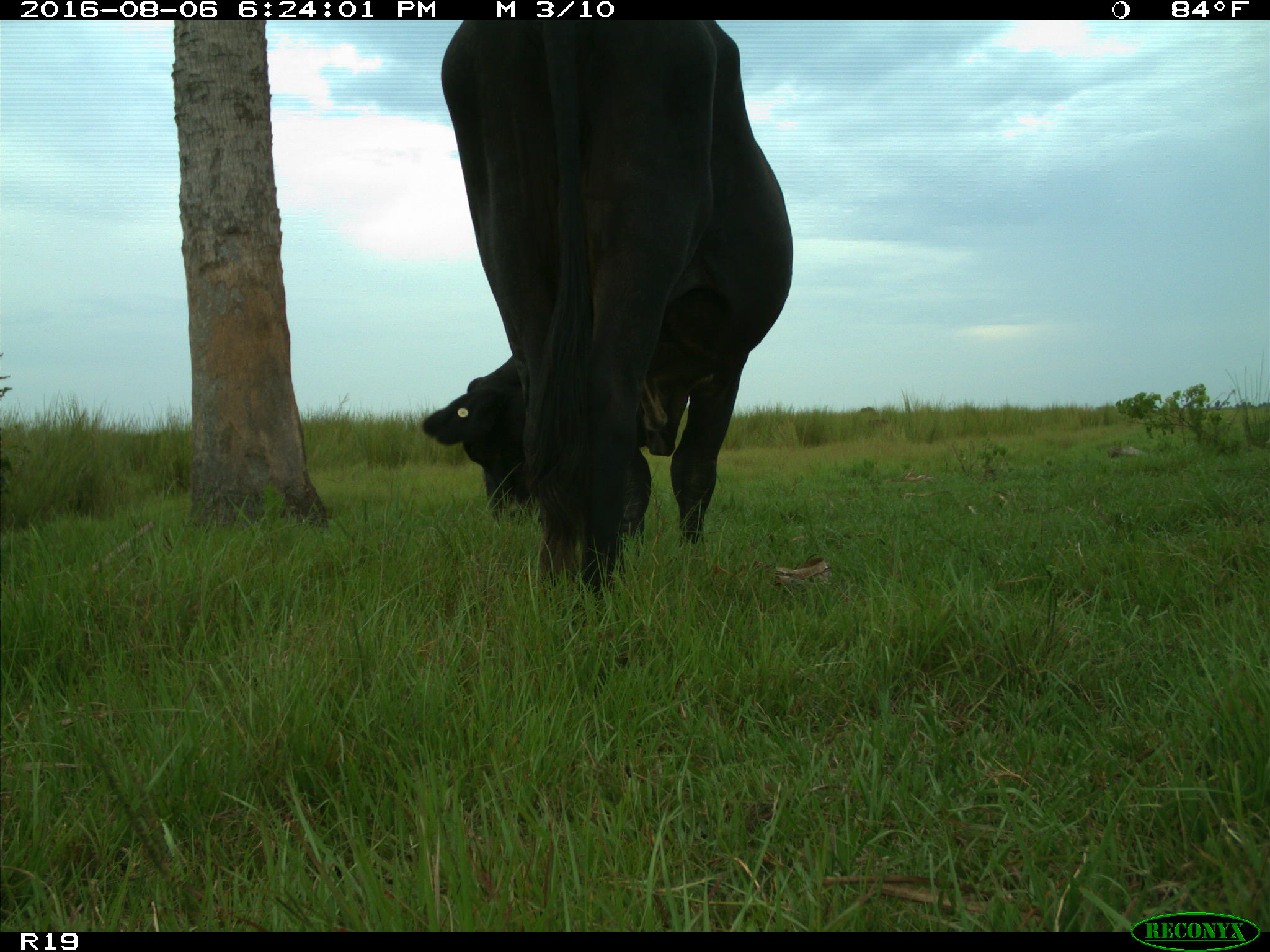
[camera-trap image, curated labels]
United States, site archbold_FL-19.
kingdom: Animalia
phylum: Chordata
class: Mammalia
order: Artiodactyla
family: Bovidae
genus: Bos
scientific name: Bos taurus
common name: domestic cow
Bos taurus (domestic cow).